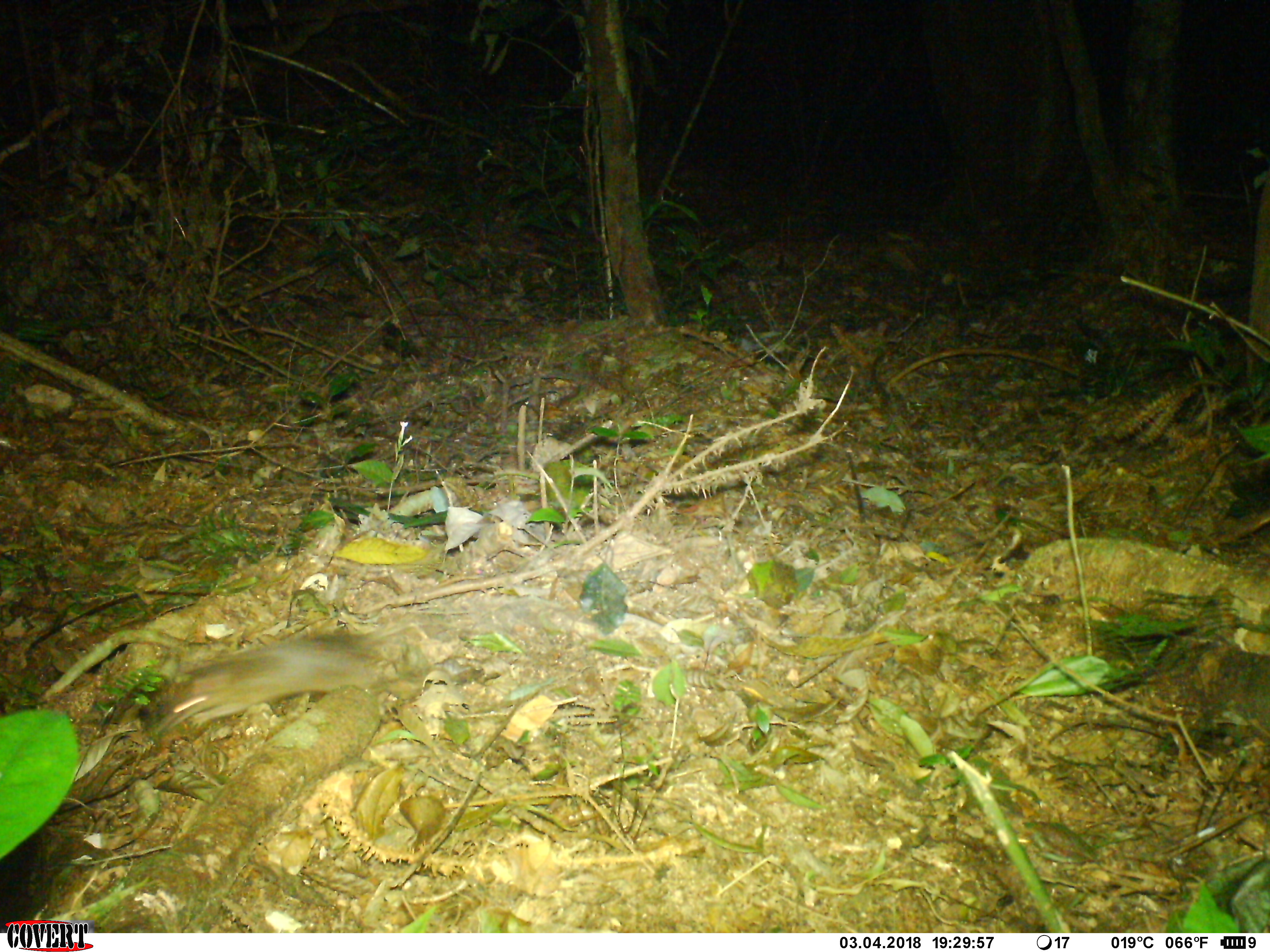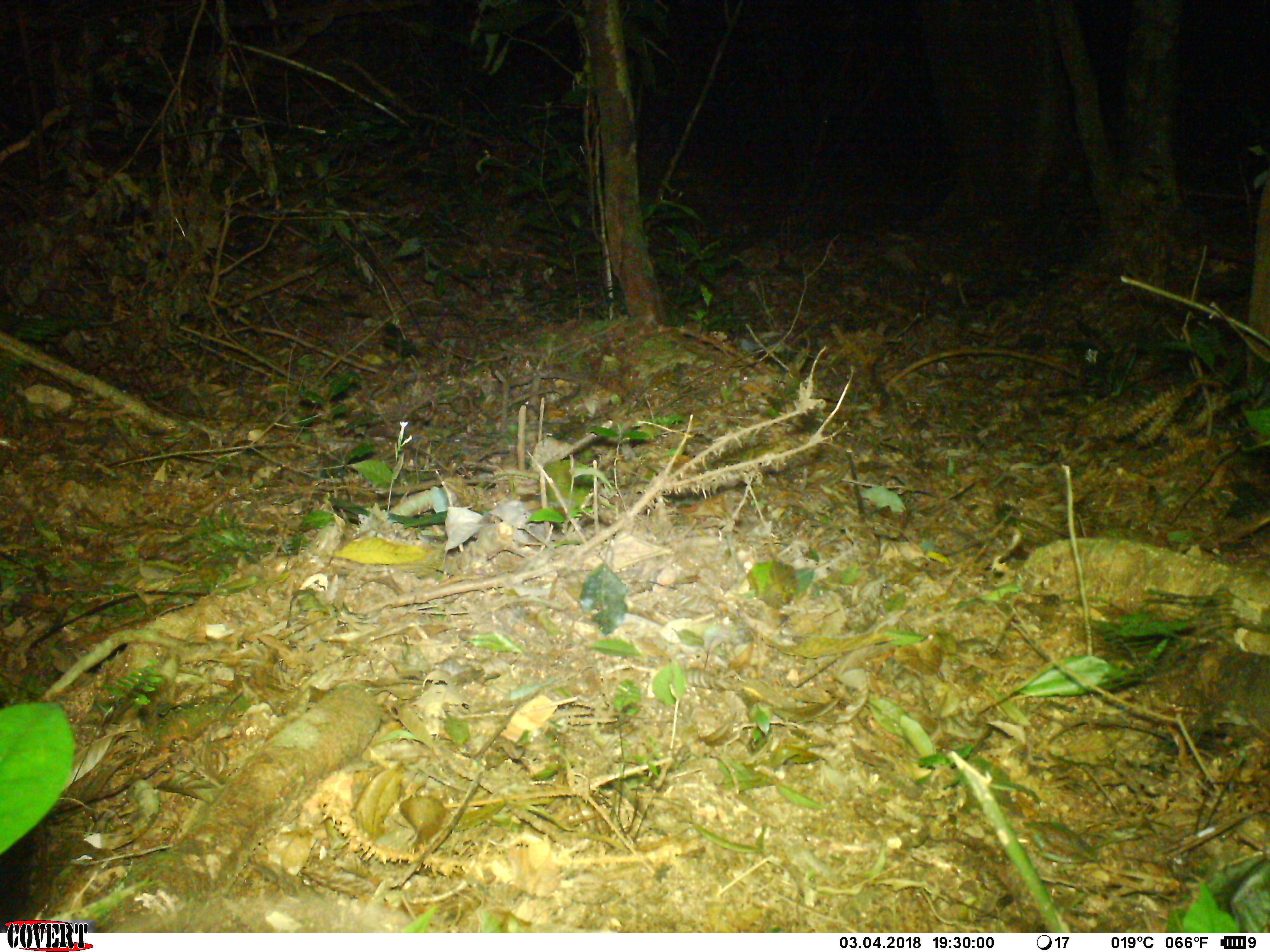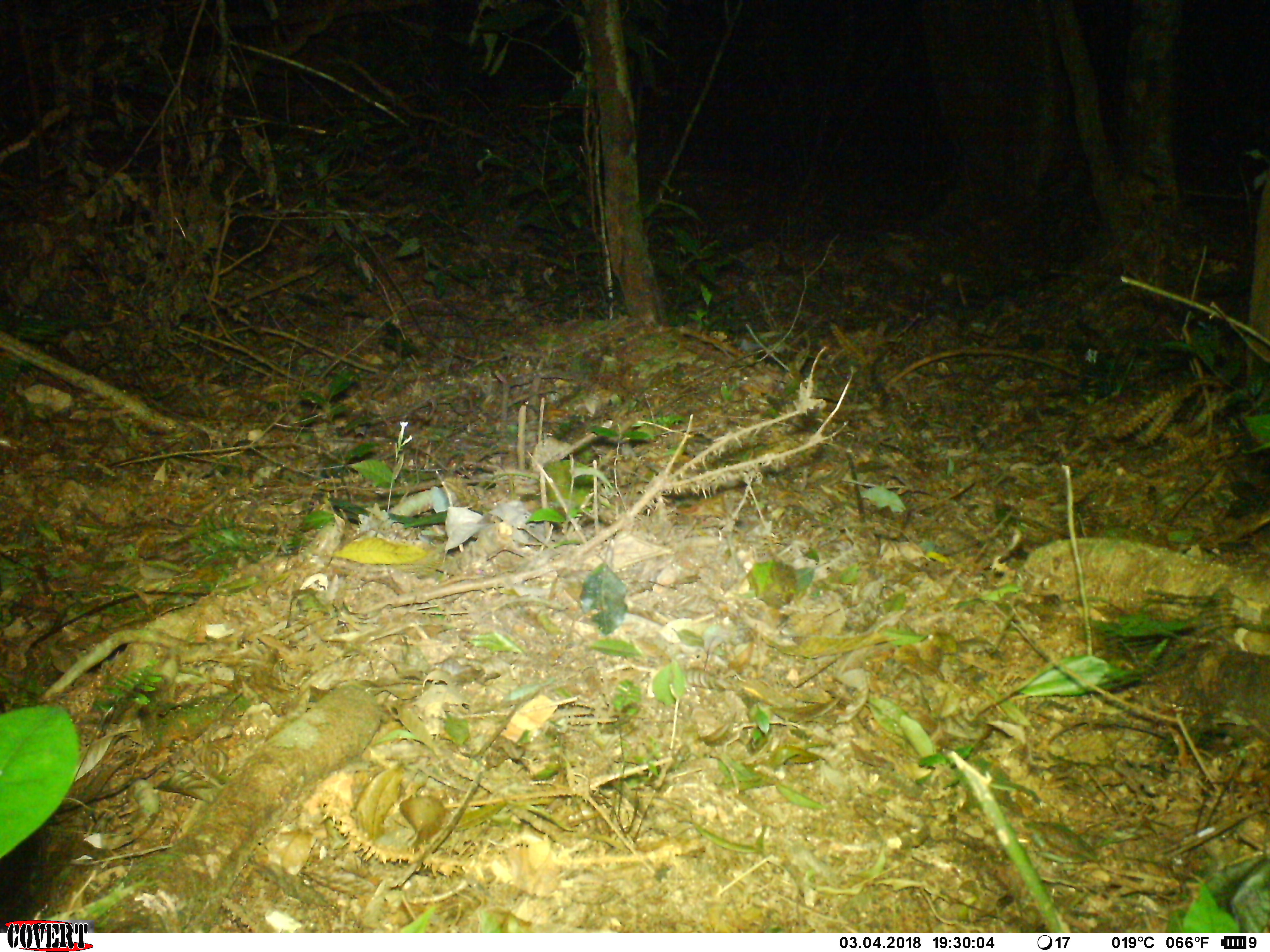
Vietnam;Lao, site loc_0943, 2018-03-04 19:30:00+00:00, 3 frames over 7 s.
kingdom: Animalia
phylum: Chordata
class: Mammalia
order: Rodentia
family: Muridae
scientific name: Muridae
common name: old-world mice and rats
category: unidentified murid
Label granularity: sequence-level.